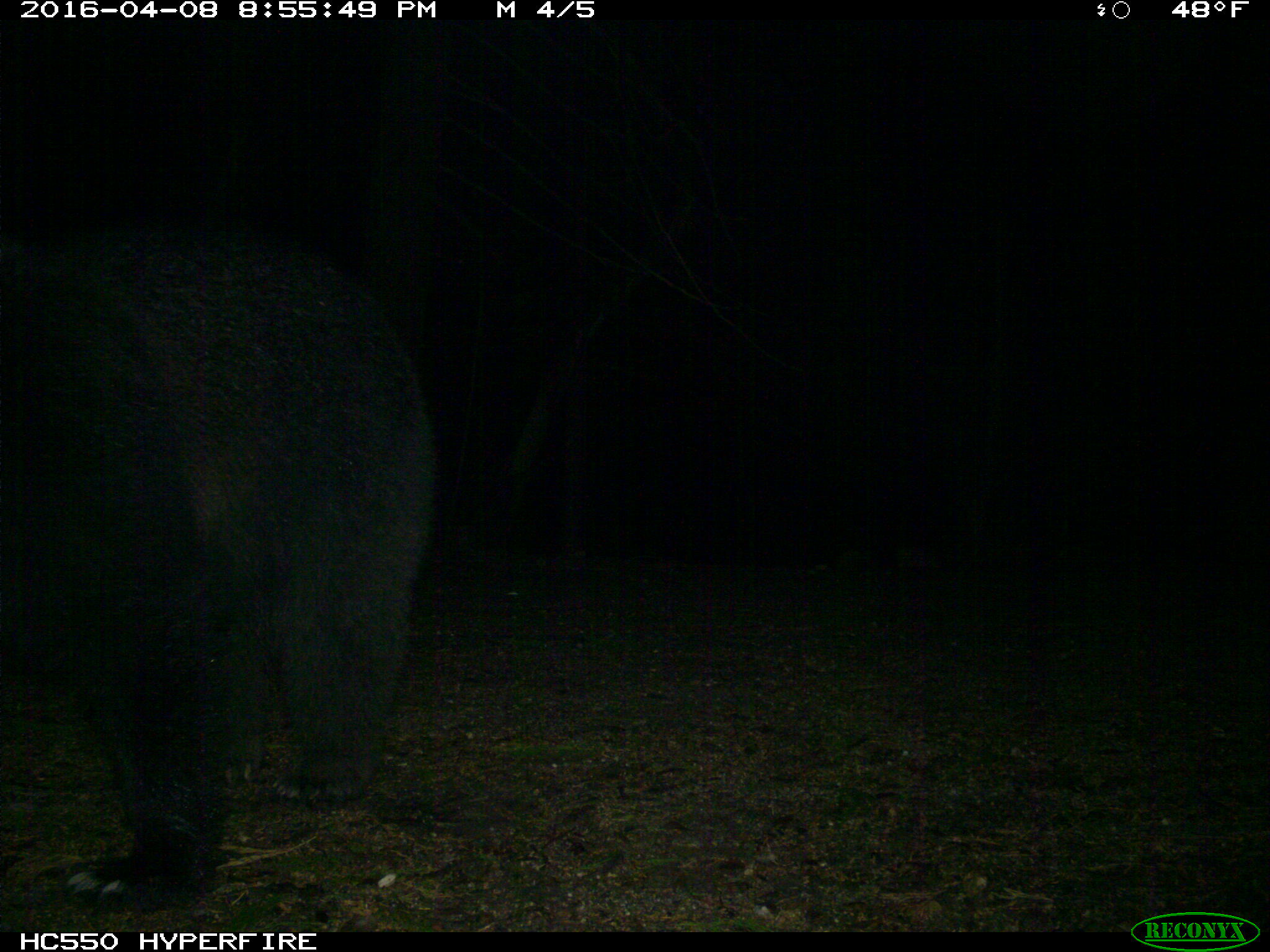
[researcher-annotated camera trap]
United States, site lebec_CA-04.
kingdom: Animalia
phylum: Chordata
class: Mammalia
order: Carnivora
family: Ursidae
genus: Ursus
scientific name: Ursus americanus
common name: american black bear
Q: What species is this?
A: Ursus americanus (american black bear).